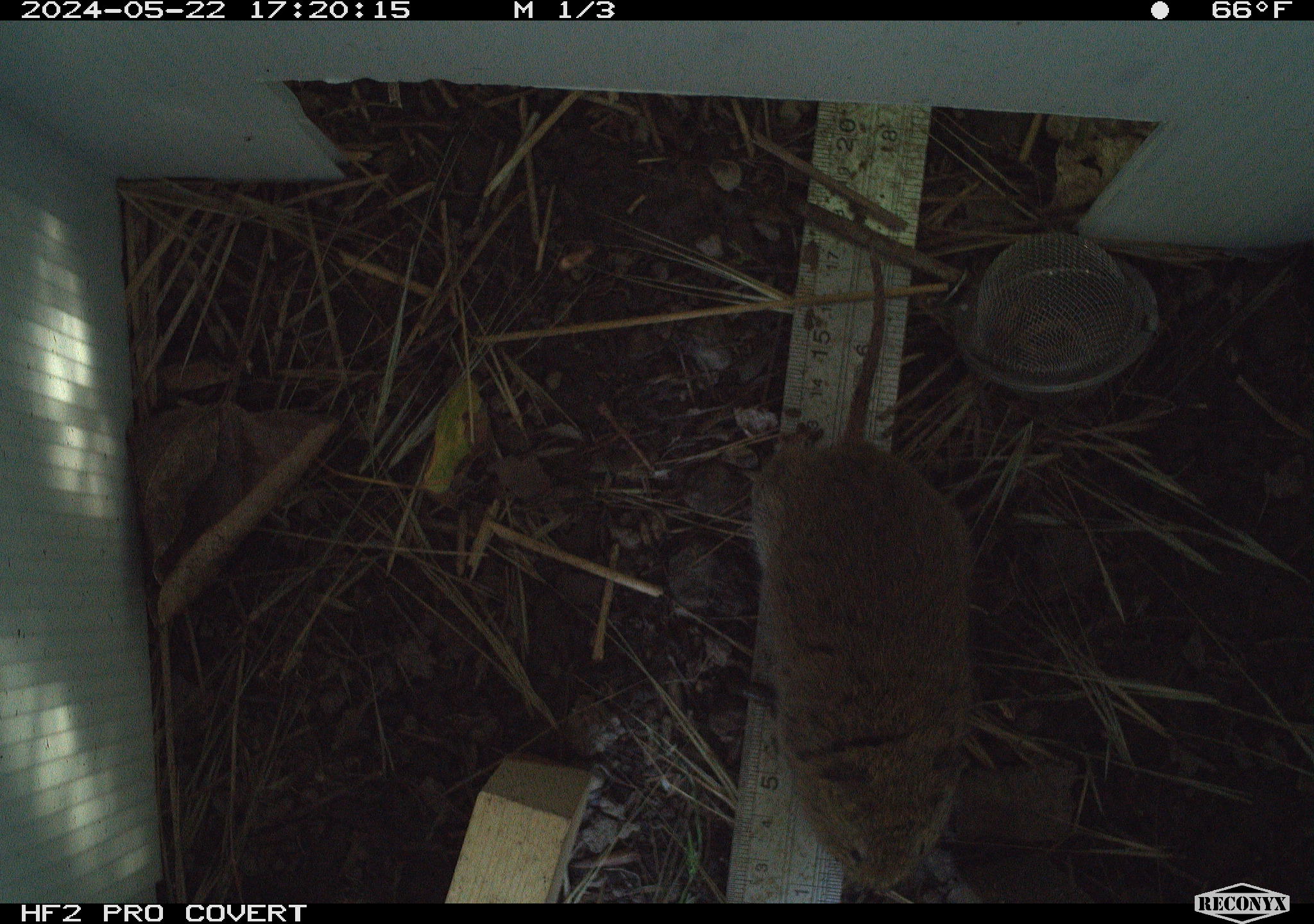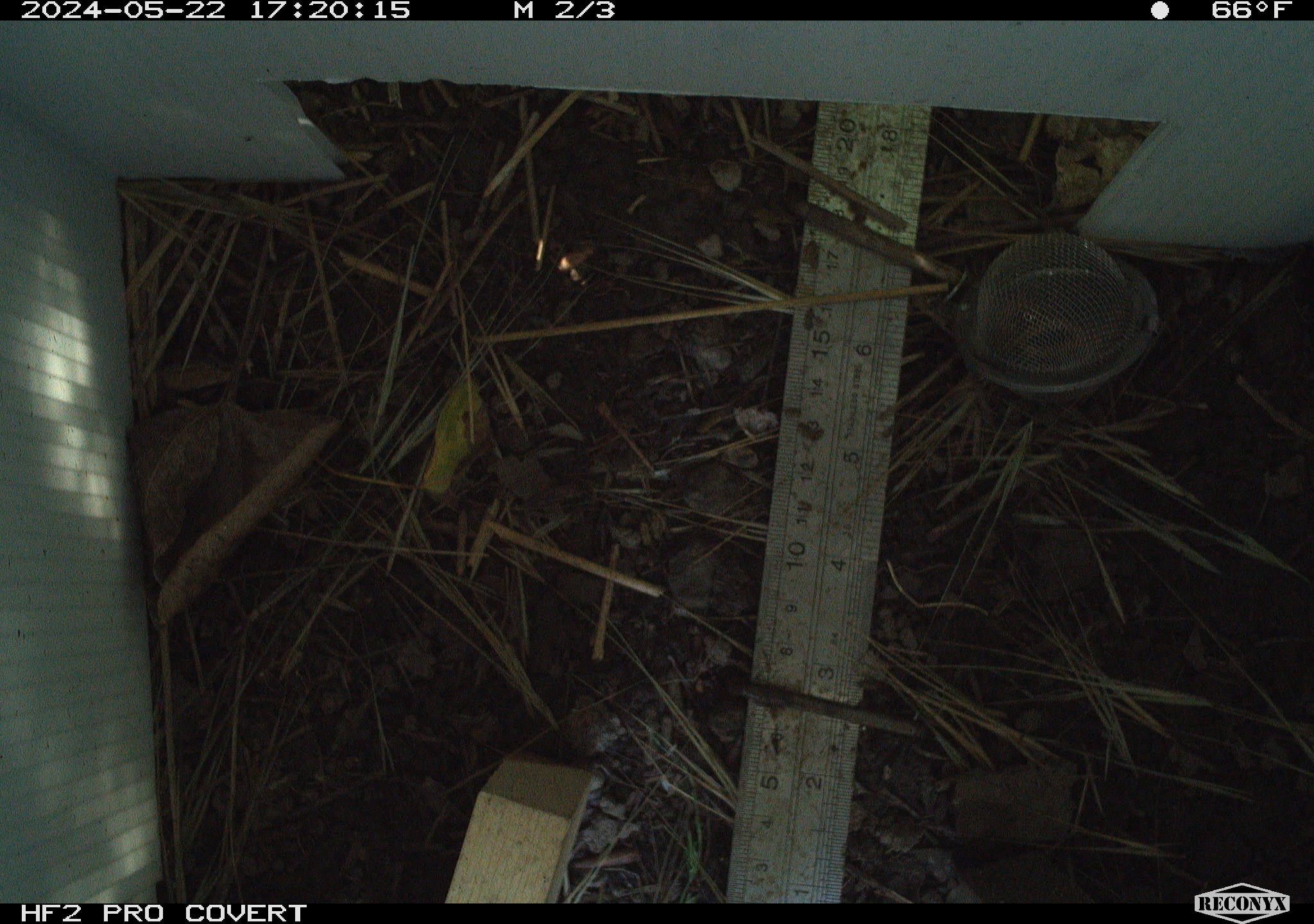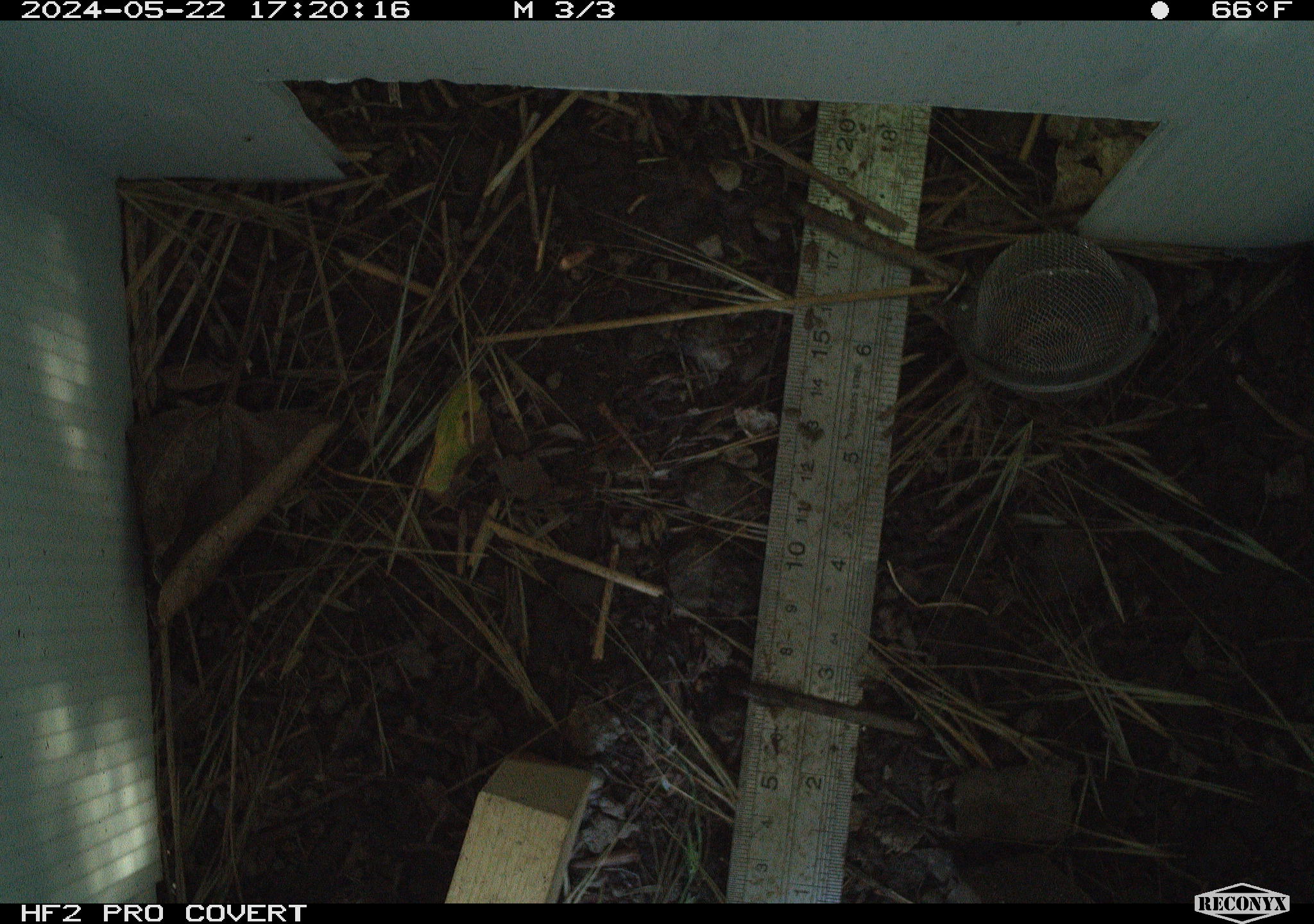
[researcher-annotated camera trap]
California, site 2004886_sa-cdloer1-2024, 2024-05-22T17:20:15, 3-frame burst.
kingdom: Animalia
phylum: Chordata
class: Mammalia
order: Rodentia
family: Cricetidae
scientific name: Arvicolinae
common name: voles, lemmings, and muskrats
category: arvicolinae subfamily